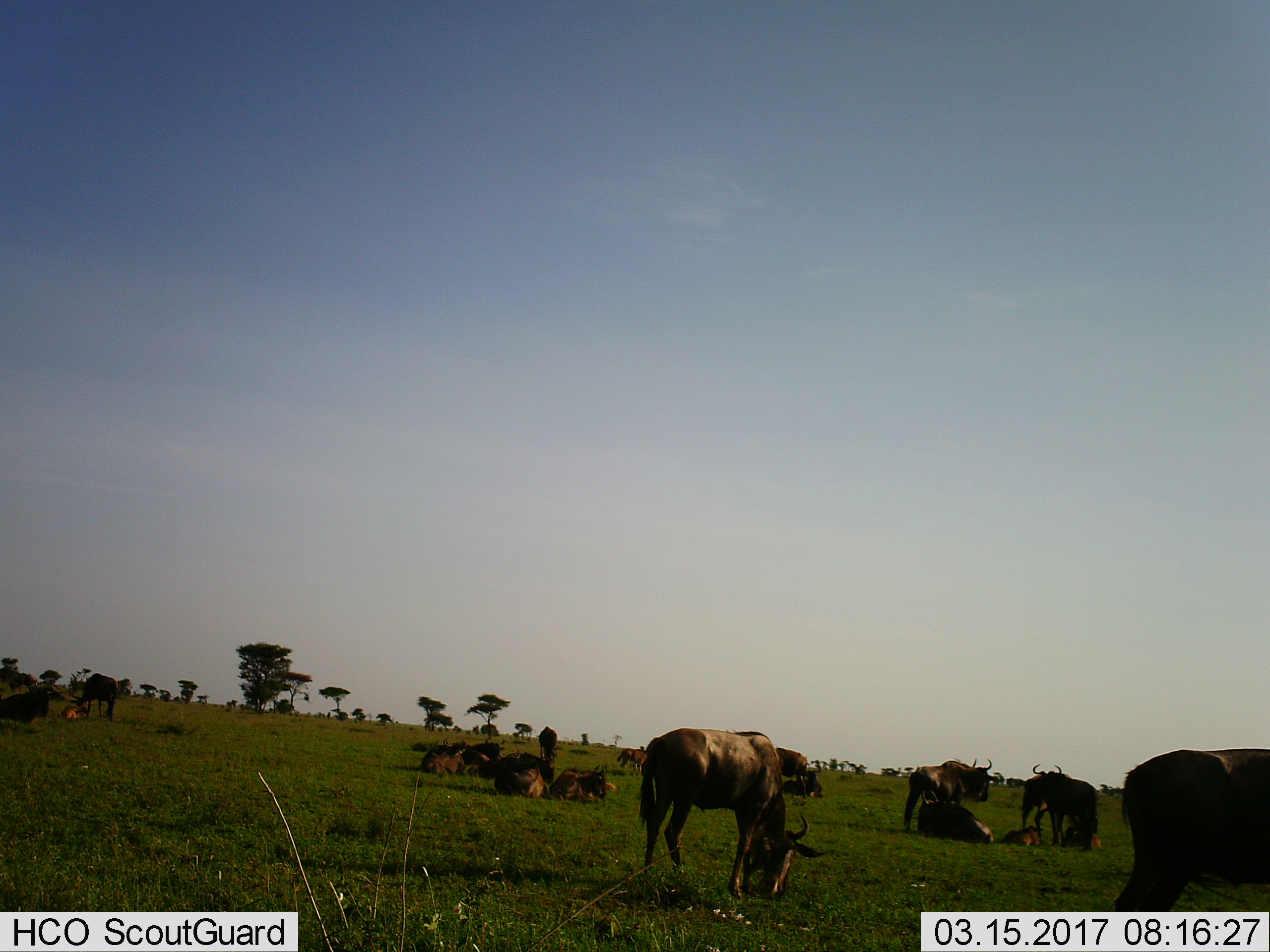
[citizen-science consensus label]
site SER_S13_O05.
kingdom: Animalia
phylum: Chordata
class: Mammalia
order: Artiodactyla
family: Bovidae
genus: Connochaetes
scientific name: Connochaetes taurinus taurinus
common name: blue wildebeest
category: wildebeestblue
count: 11-50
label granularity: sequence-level